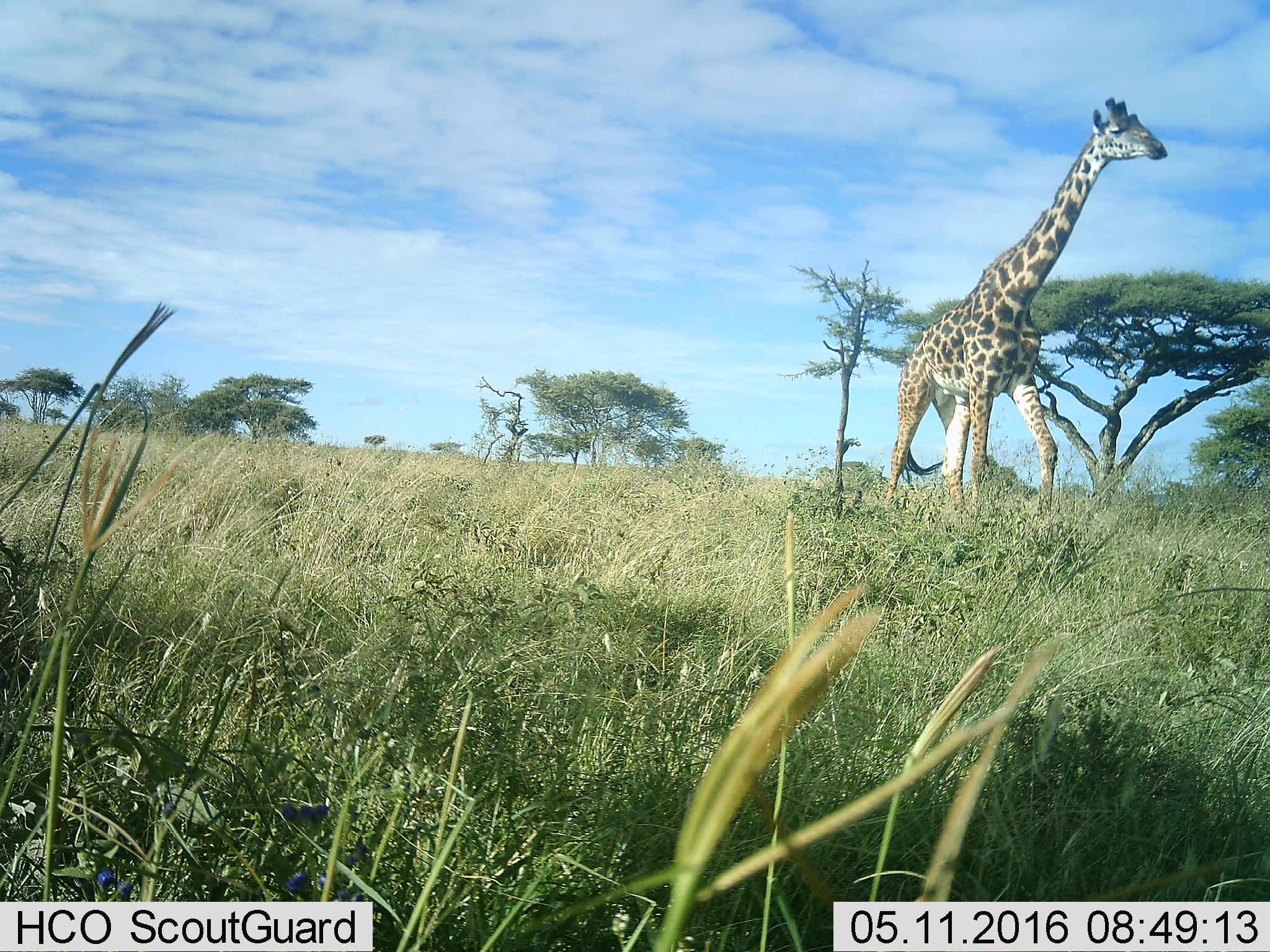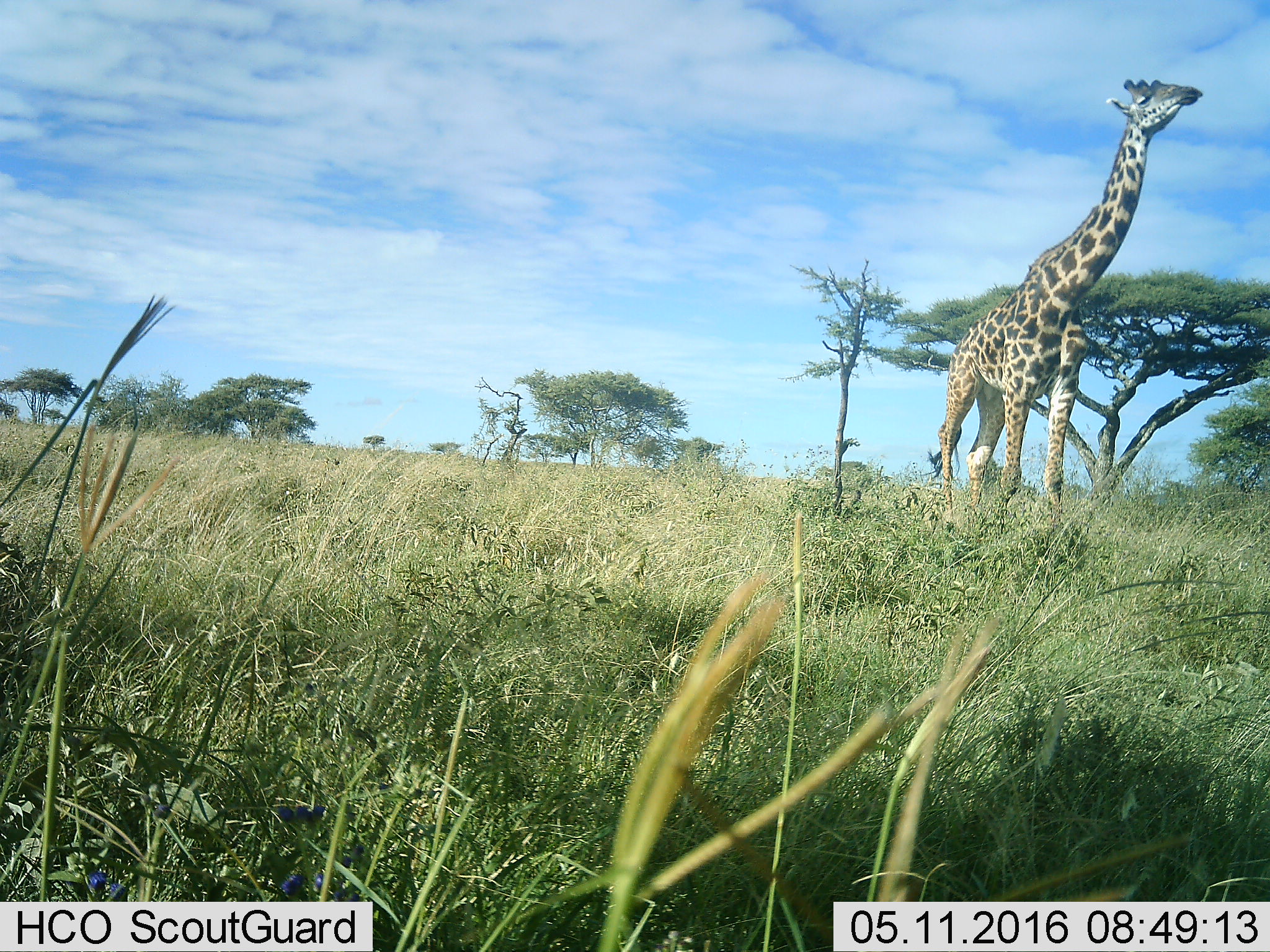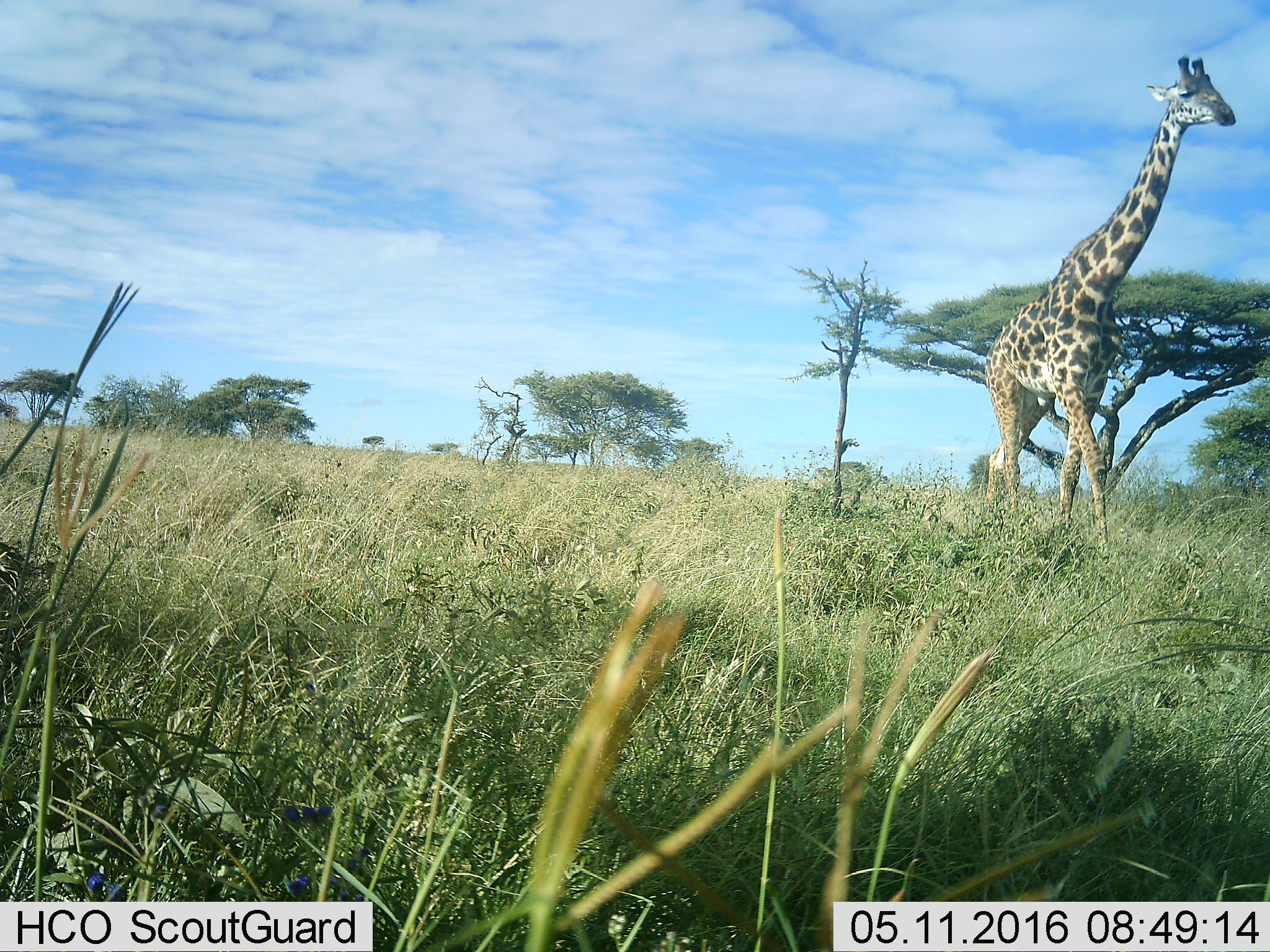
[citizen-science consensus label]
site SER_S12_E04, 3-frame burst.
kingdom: Animalia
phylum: Chordata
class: Mammalia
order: Artiodactyla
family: Giraffidae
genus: Giraffa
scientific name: Giraffa camelopardalis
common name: giraffe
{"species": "giraffe (Giraffa camelopardalis)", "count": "1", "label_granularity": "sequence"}